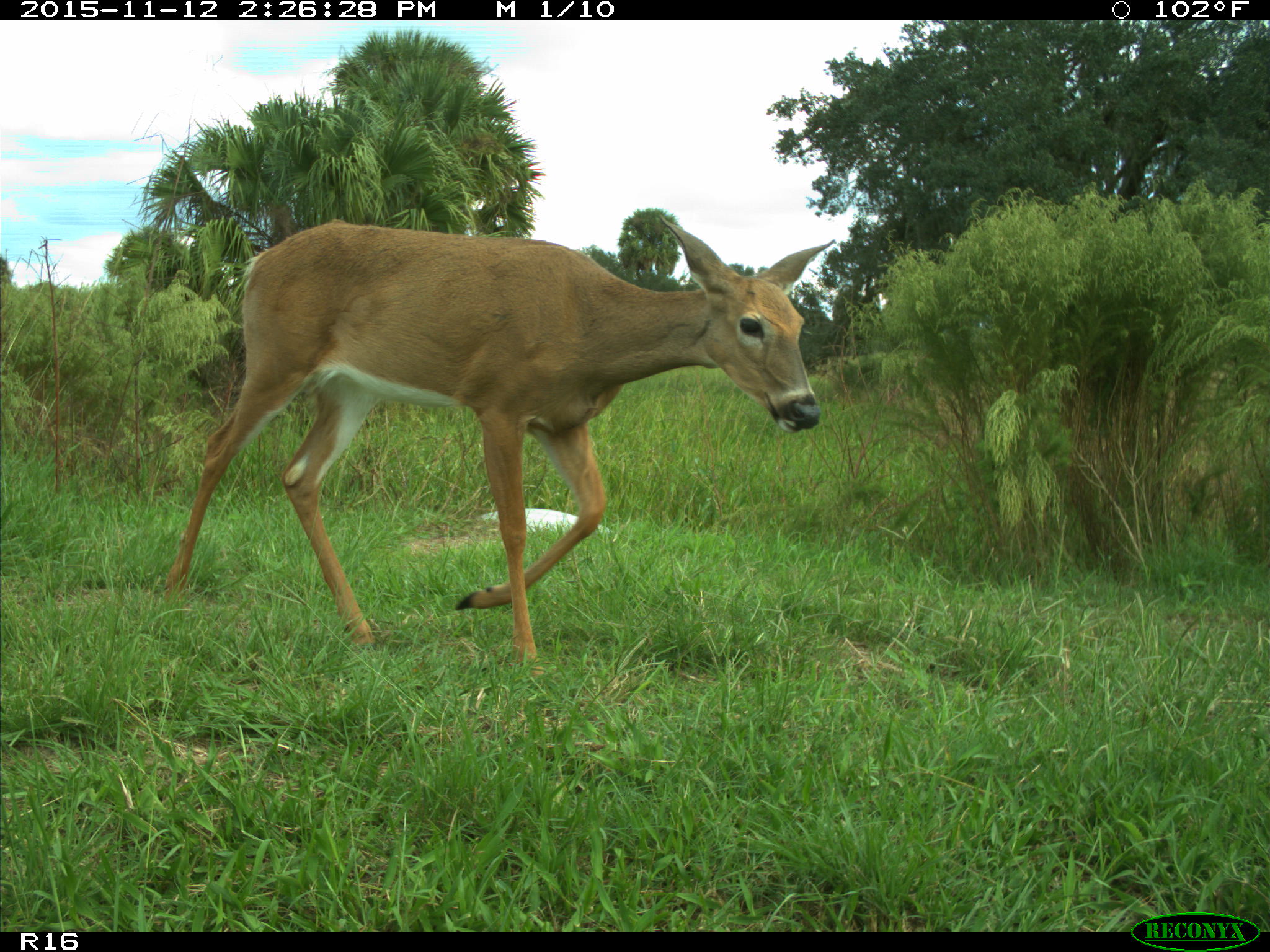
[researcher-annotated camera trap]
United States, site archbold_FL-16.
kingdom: Animalia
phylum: Chordata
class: Mammalia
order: Artiodactyla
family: Cervidae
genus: Odocoileus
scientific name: Odocoileus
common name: deer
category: unidentified deer